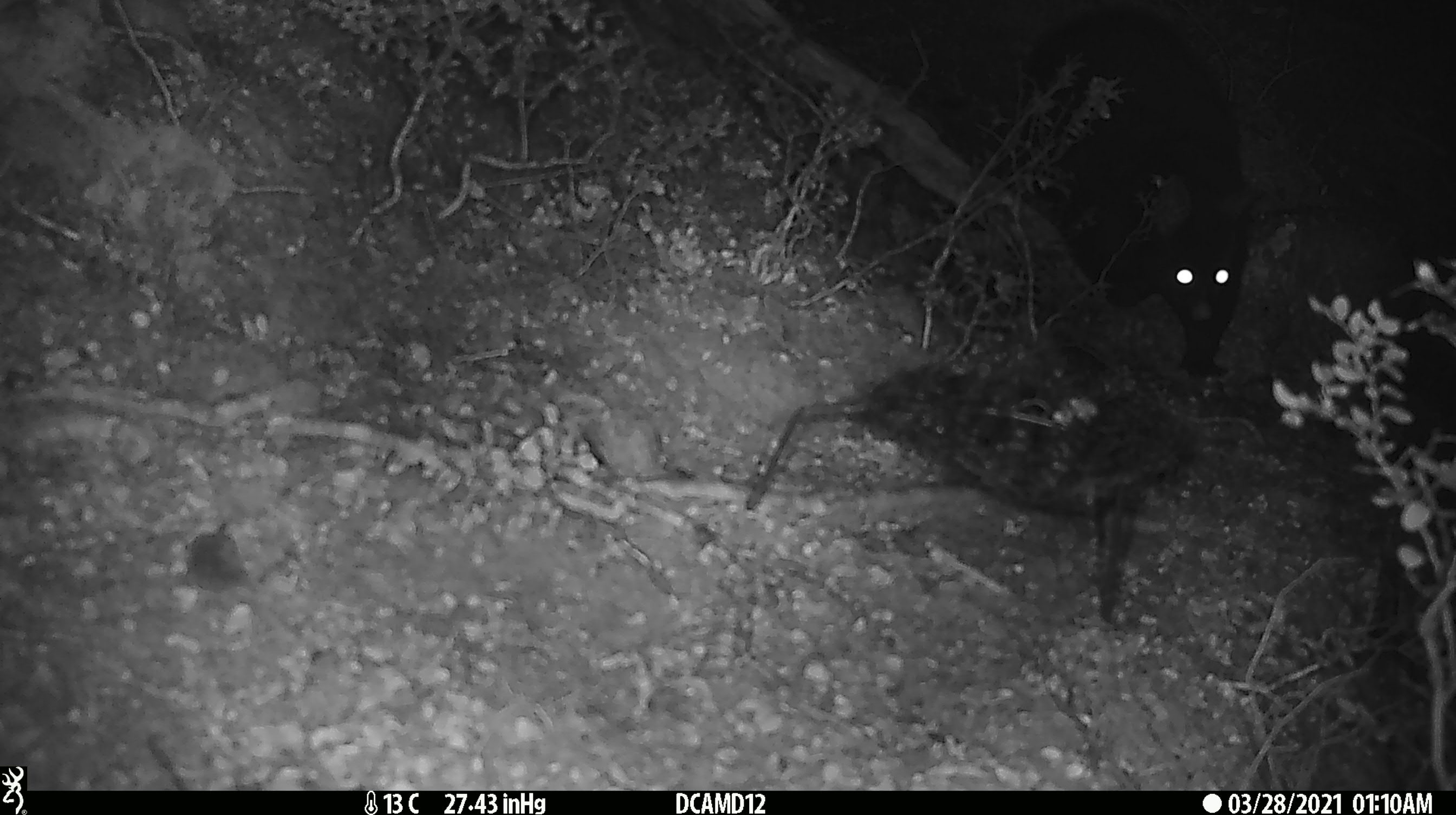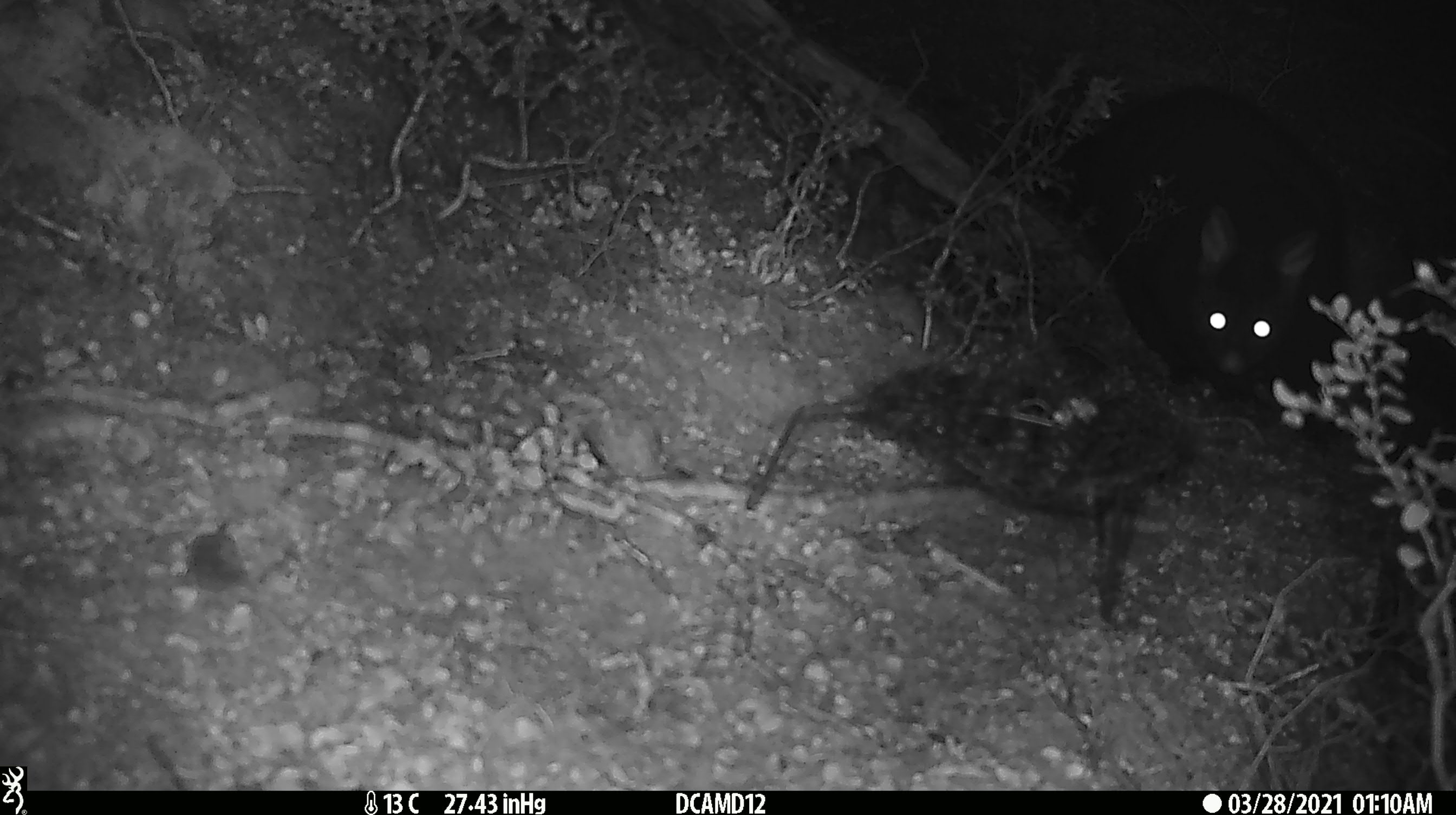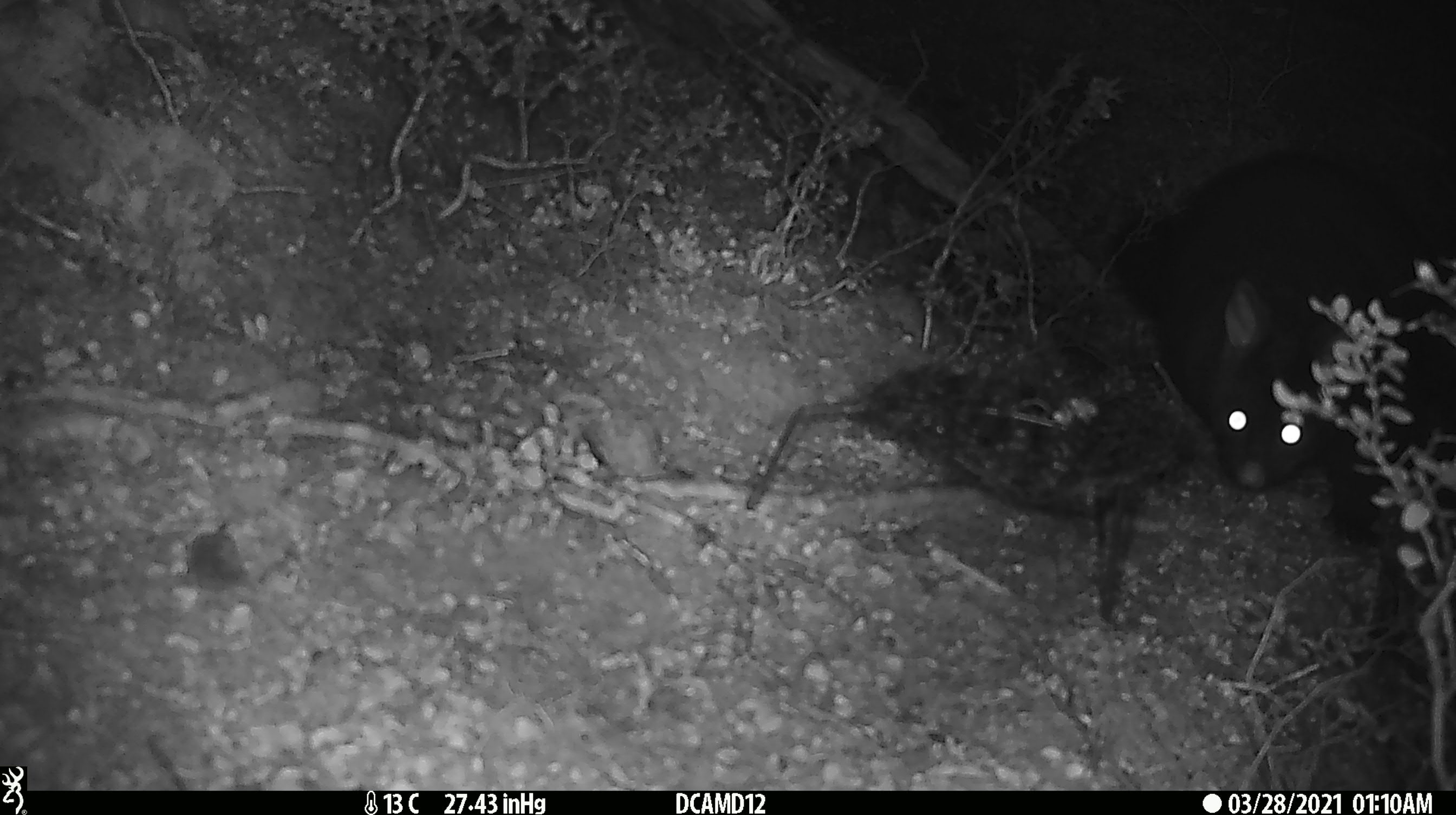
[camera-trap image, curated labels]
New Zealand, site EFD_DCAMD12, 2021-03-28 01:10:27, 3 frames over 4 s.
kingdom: Animalia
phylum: Chordata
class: Mammalia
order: Diprotodontia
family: Phalangeridae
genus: Trichosurus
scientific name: Trichosurus vulpecula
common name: common brushtail possum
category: possum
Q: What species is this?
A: Possum (common brushtail possum) (Trichosurus vulpecula).